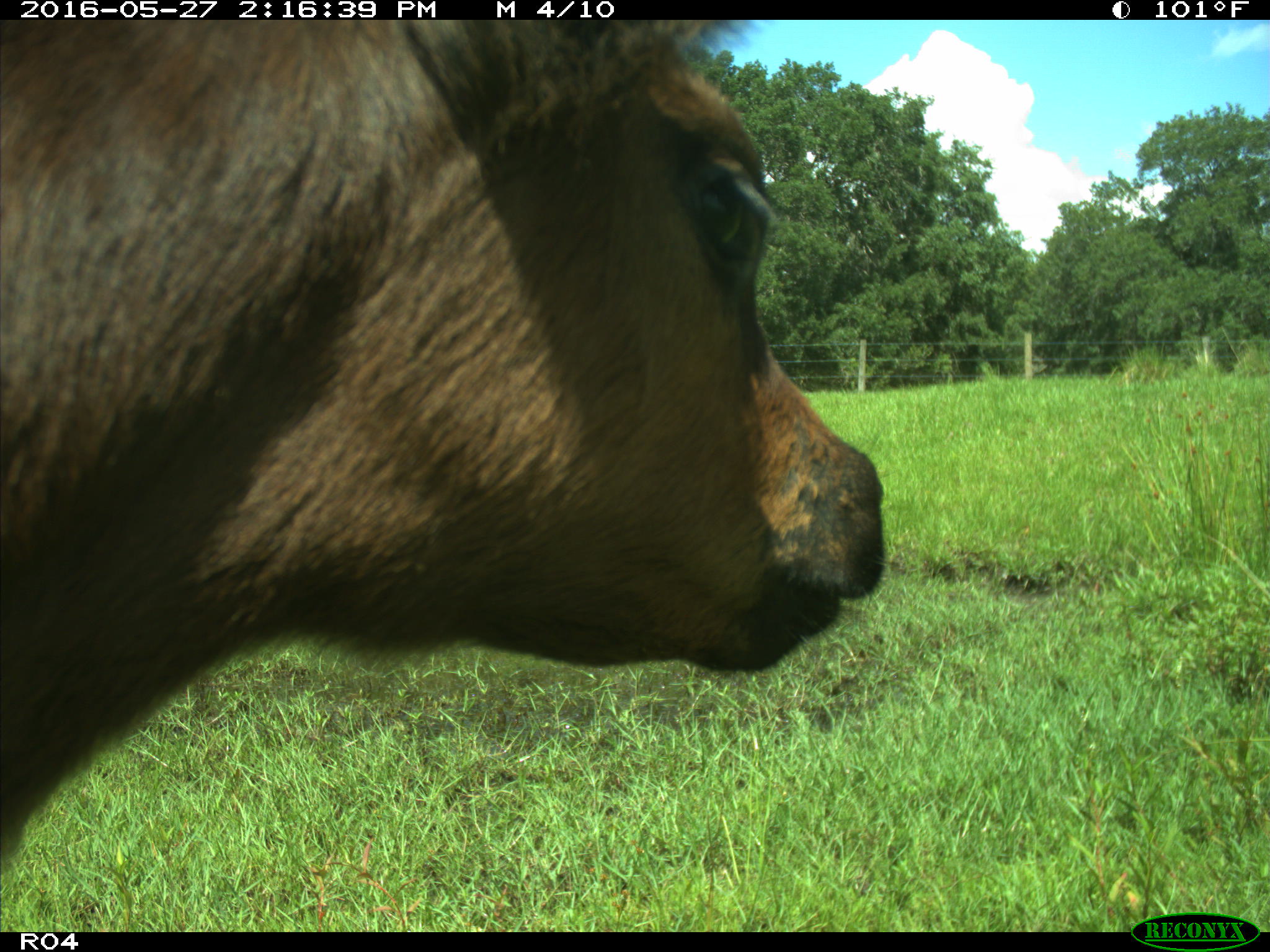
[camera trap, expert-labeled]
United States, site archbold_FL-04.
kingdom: Animalia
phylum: Chordata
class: Mammalia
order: Artiodactyla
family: Bovidae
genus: Bos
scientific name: Bos taurus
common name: domestic cow